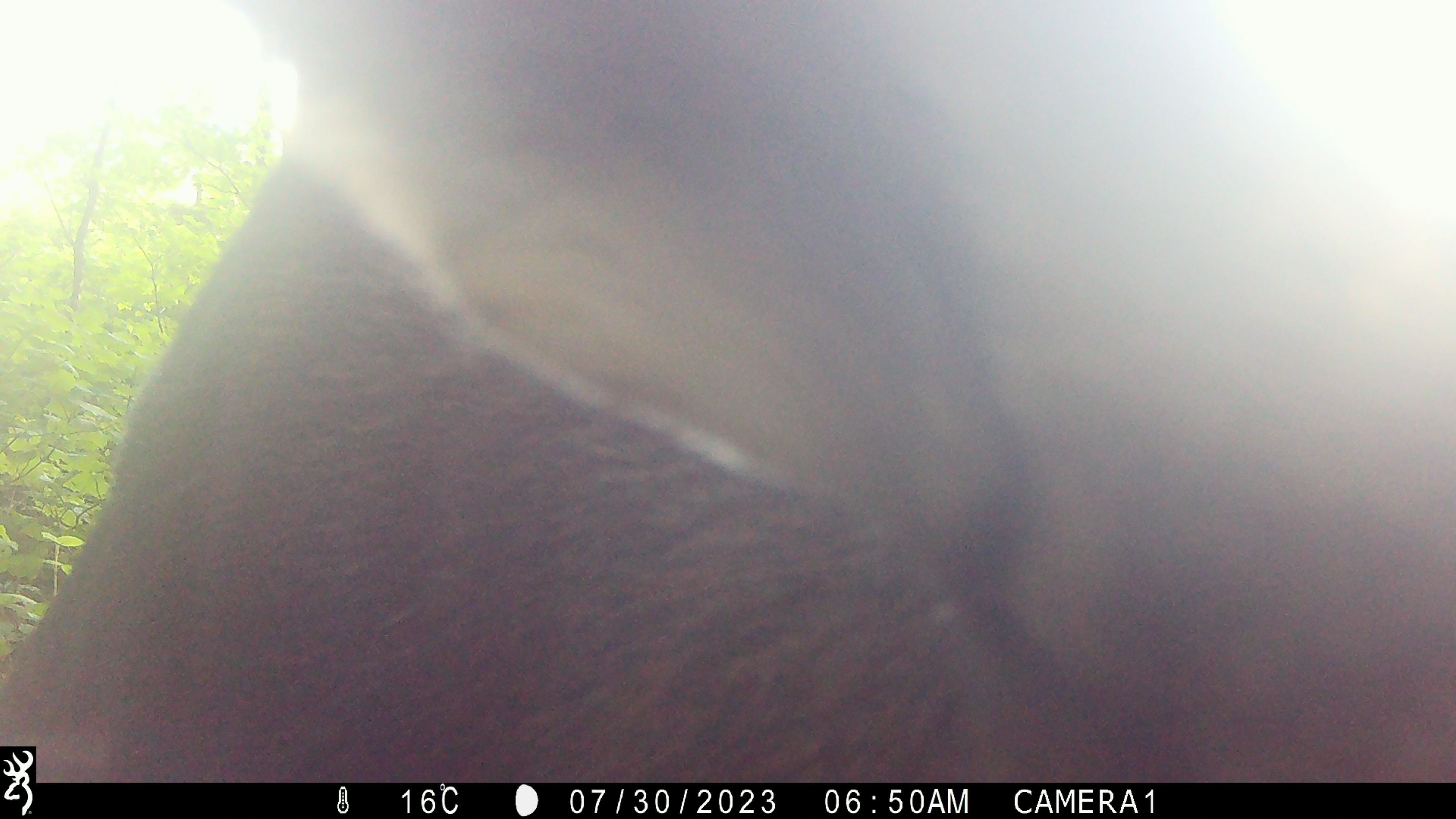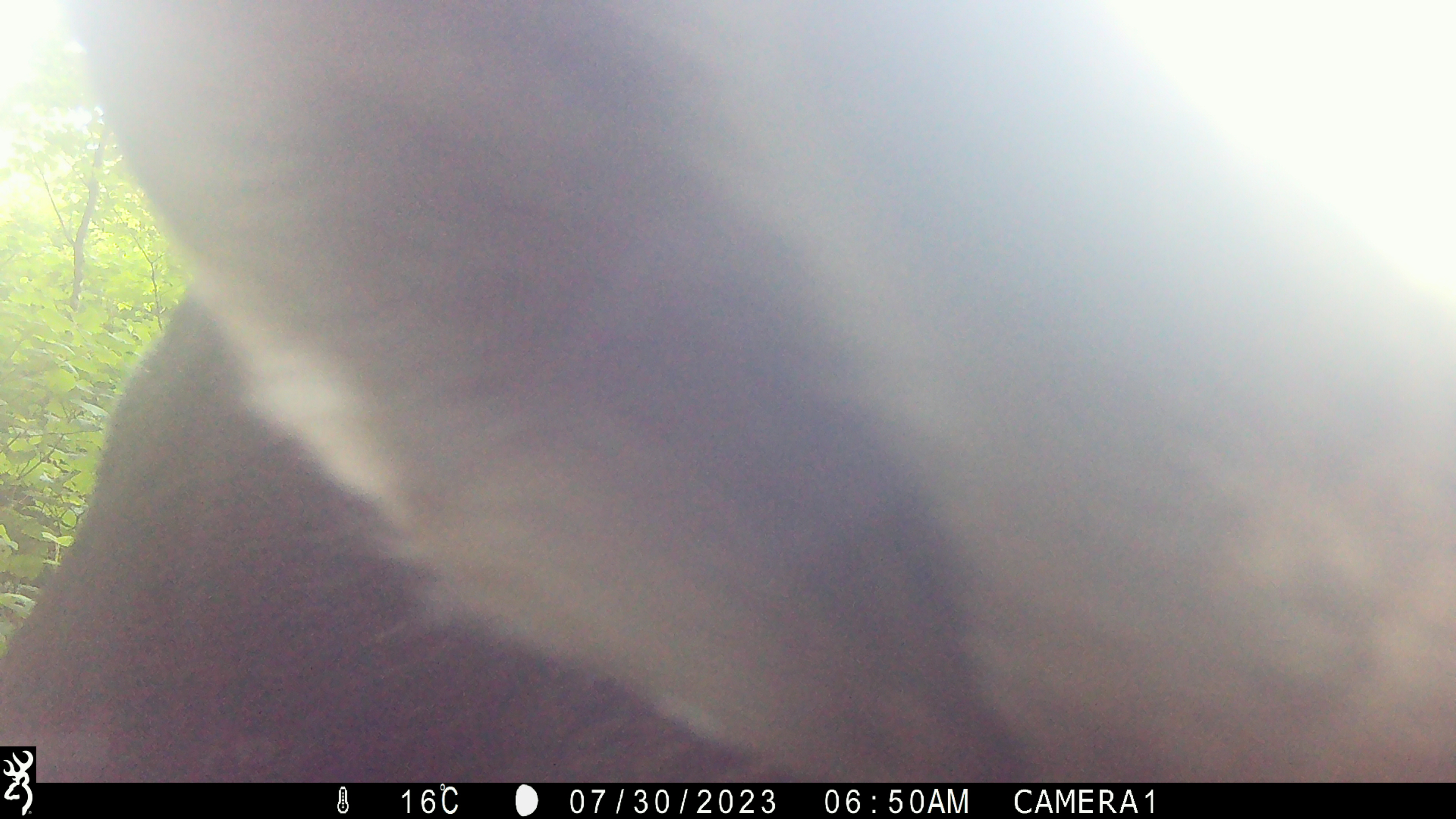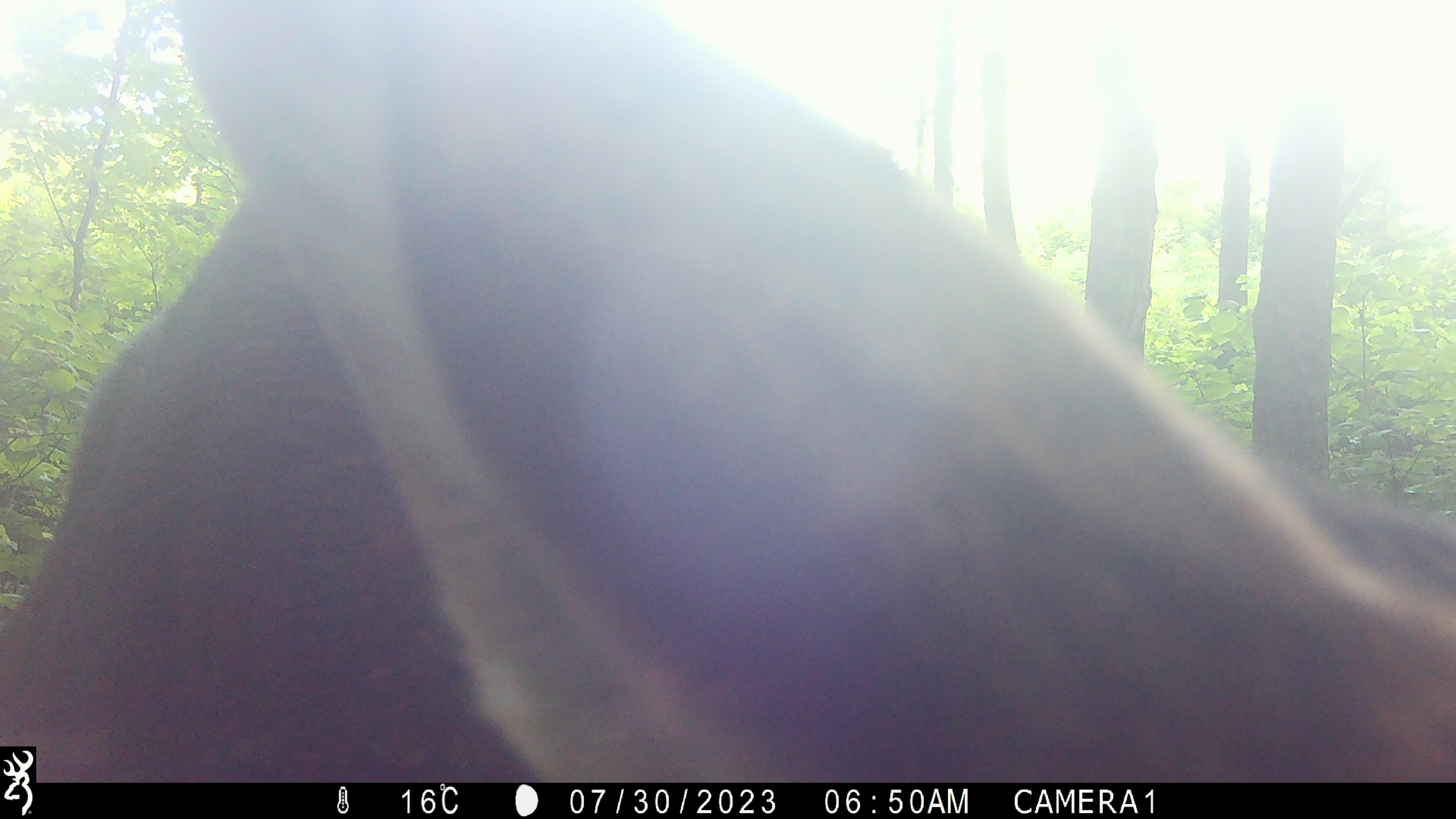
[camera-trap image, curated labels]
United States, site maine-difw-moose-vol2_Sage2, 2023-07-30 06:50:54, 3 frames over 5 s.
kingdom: Animalia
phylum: Chordata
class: Mammalia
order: Artiodactyla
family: Cervidae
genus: Alces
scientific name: Alces alces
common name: moose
Moose (Alces alces).